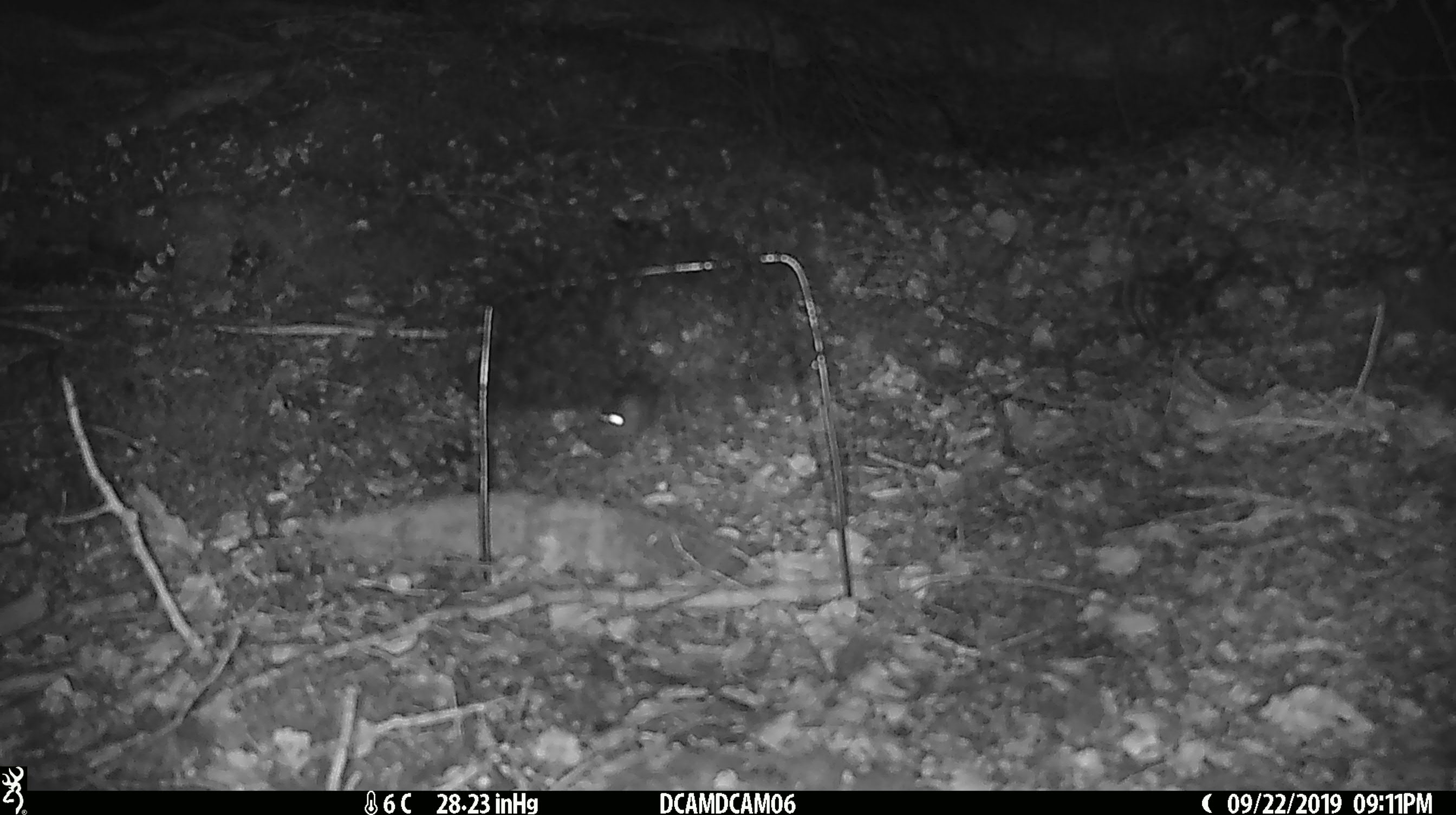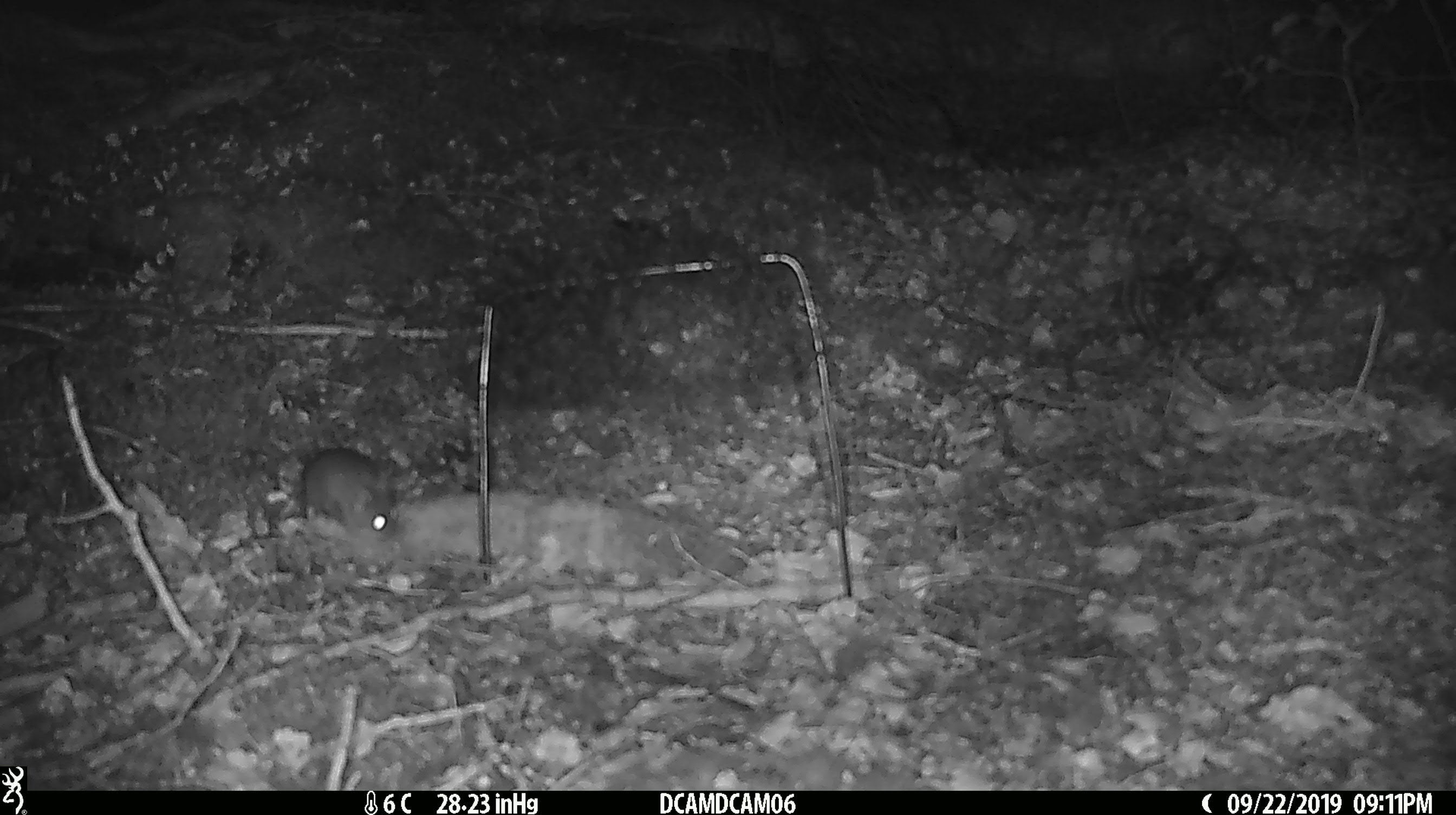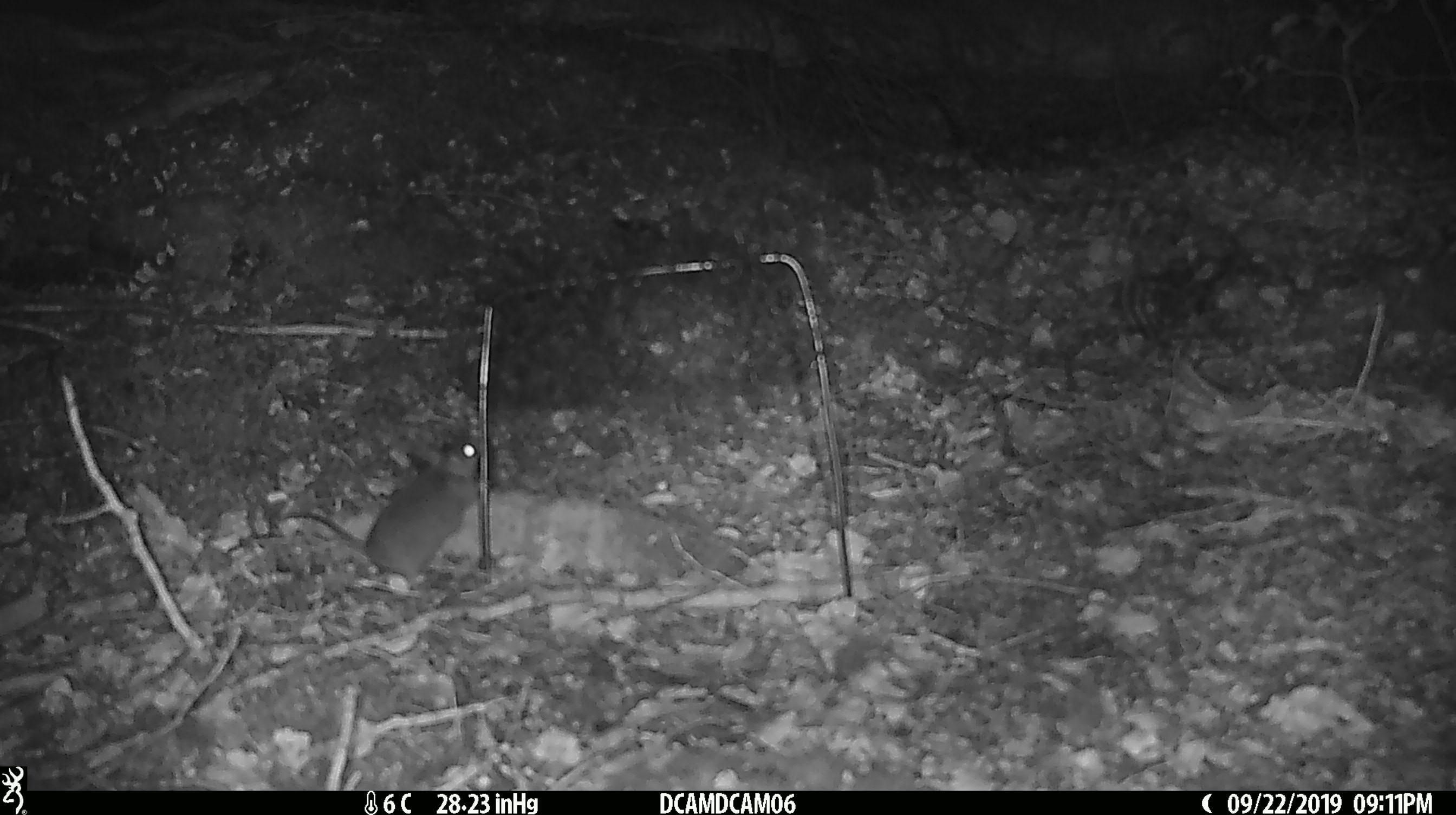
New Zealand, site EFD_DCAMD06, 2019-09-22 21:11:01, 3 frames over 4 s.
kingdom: Animalia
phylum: Chordata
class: Mammalia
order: Rodentia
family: Muridae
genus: Mus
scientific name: Mus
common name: mouse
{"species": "mouse (Mus)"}